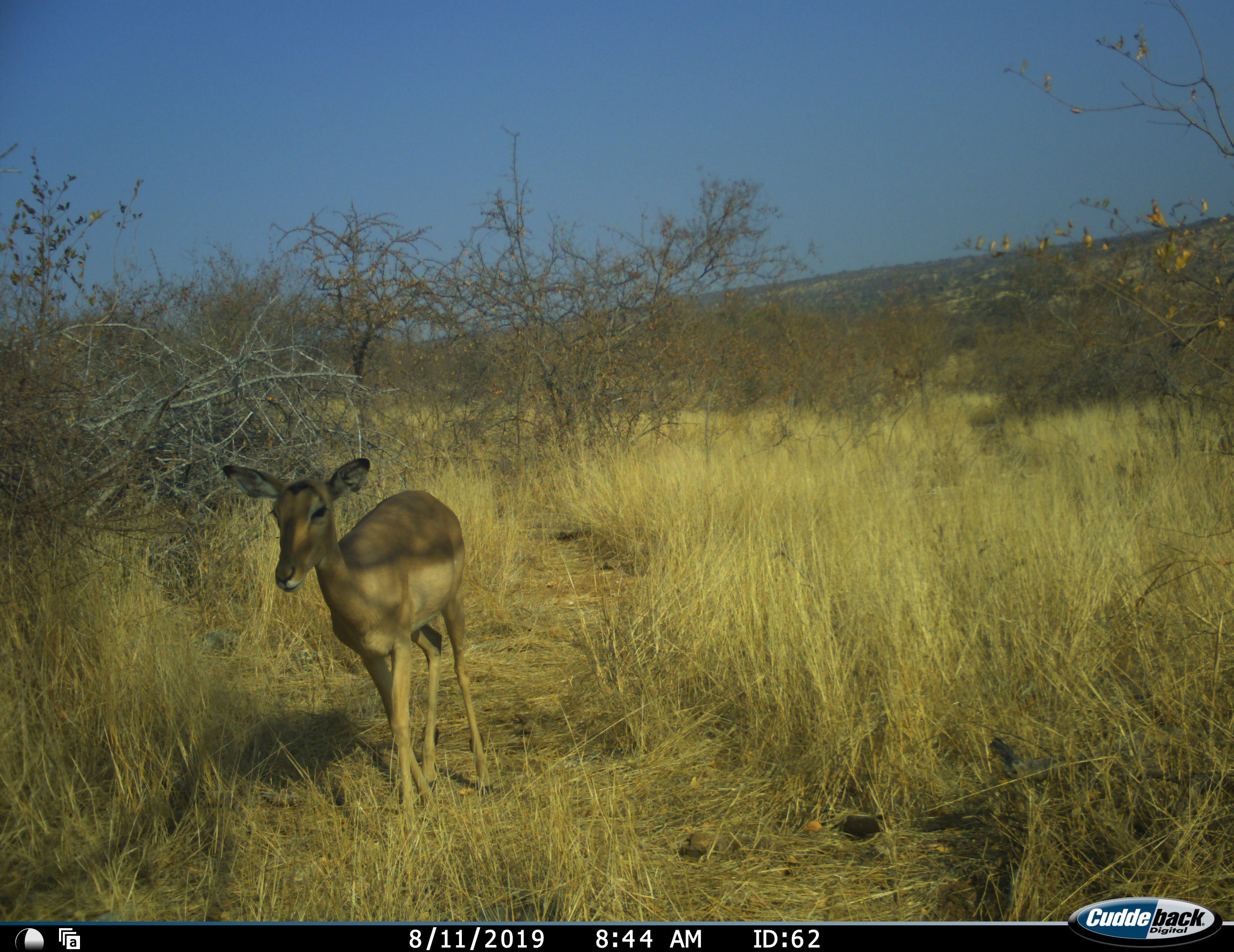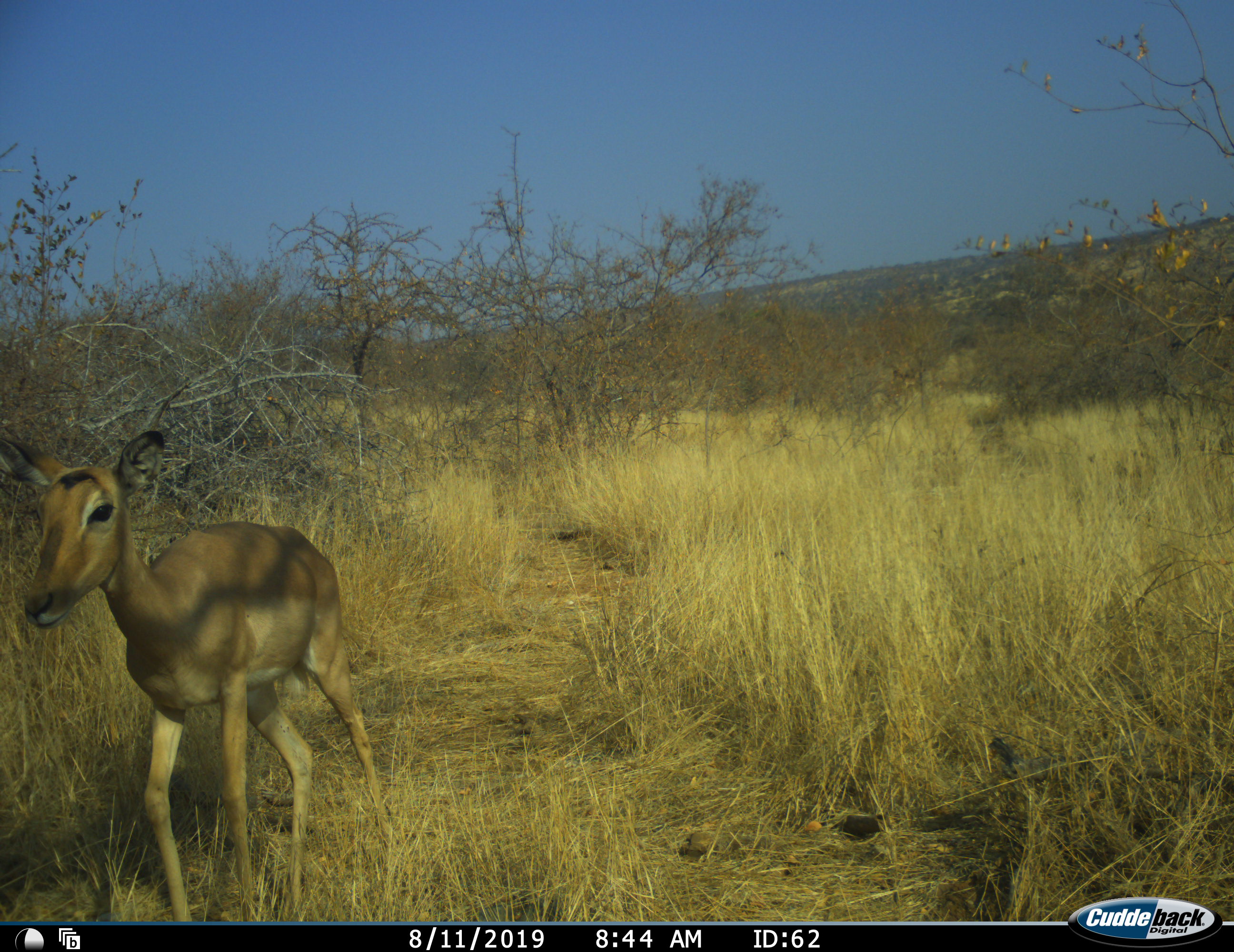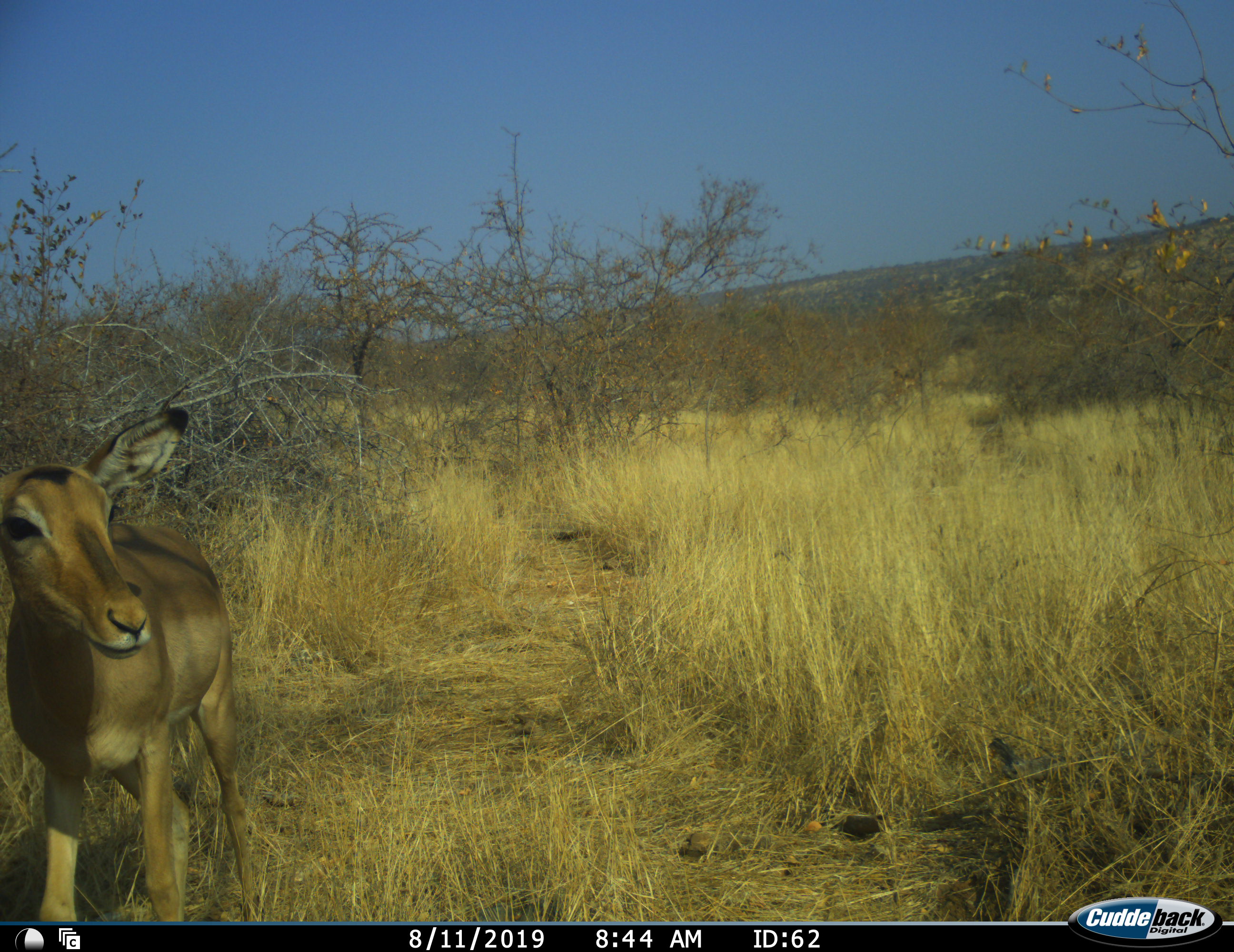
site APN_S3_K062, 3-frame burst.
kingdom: Animalia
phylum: Chordata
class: Mammalia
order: Artiodactyla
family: Bovidae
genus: Aepyceros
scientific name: Aepyceros melampus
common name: impala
Impala (Aepyceros melampus), count 1. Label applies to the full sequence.